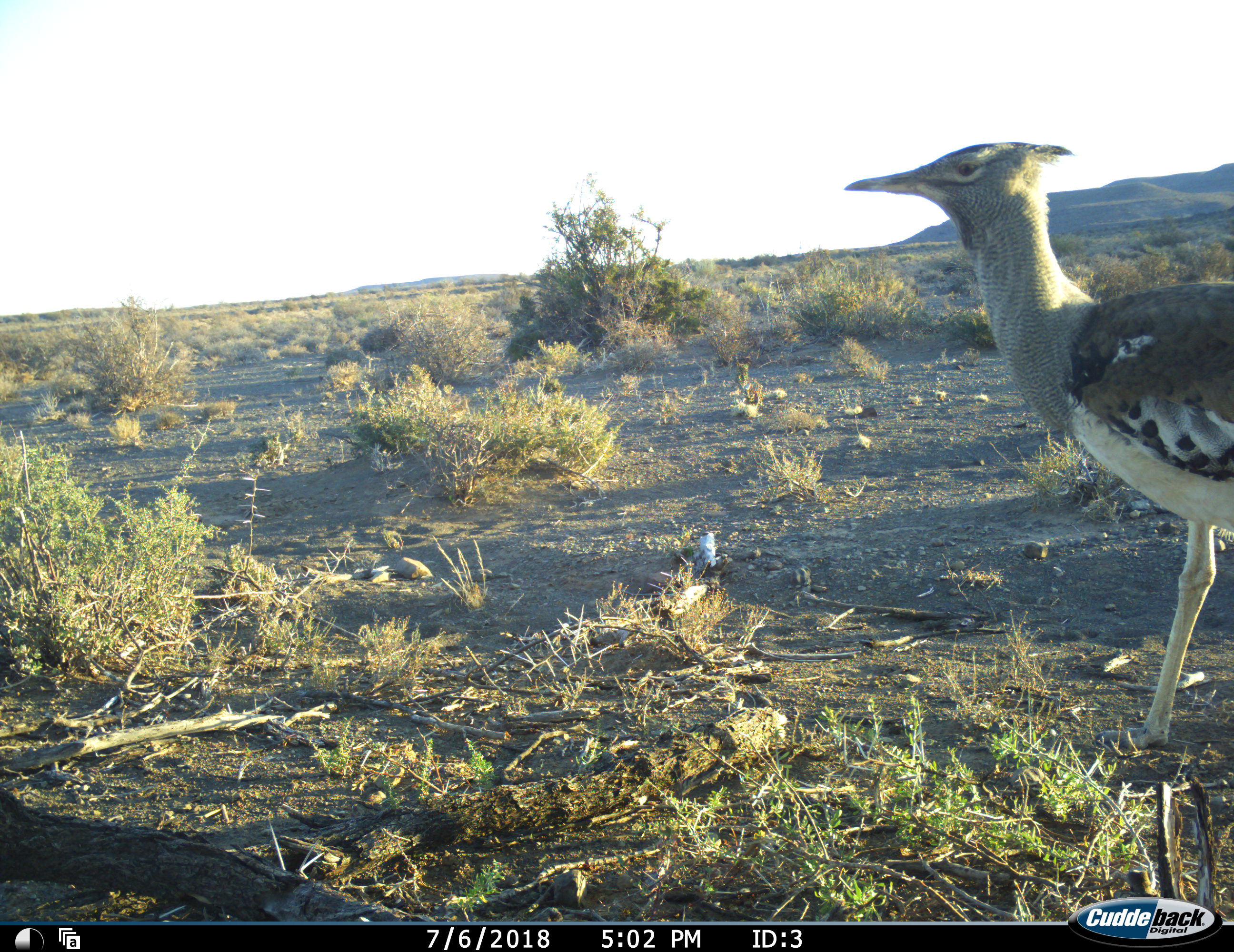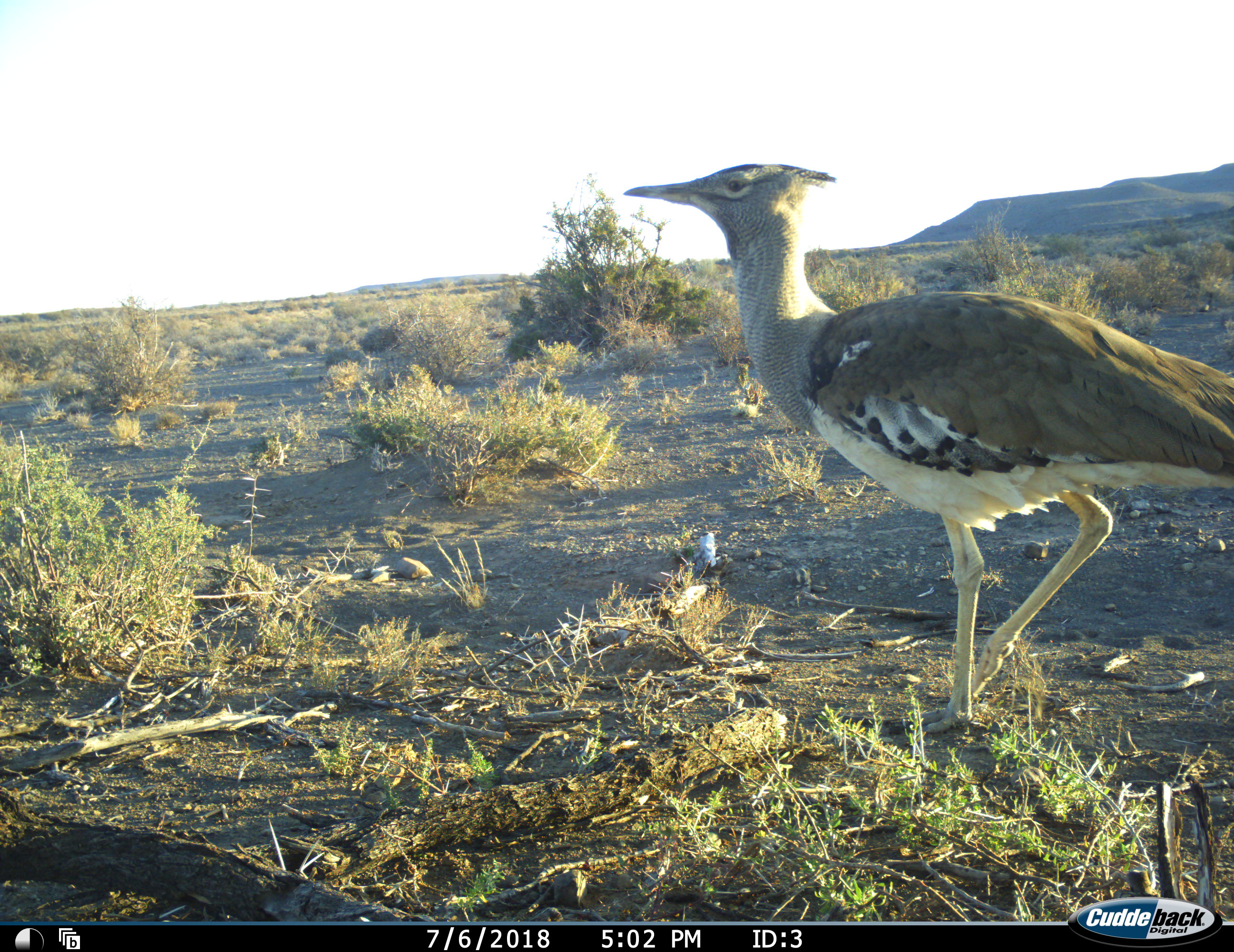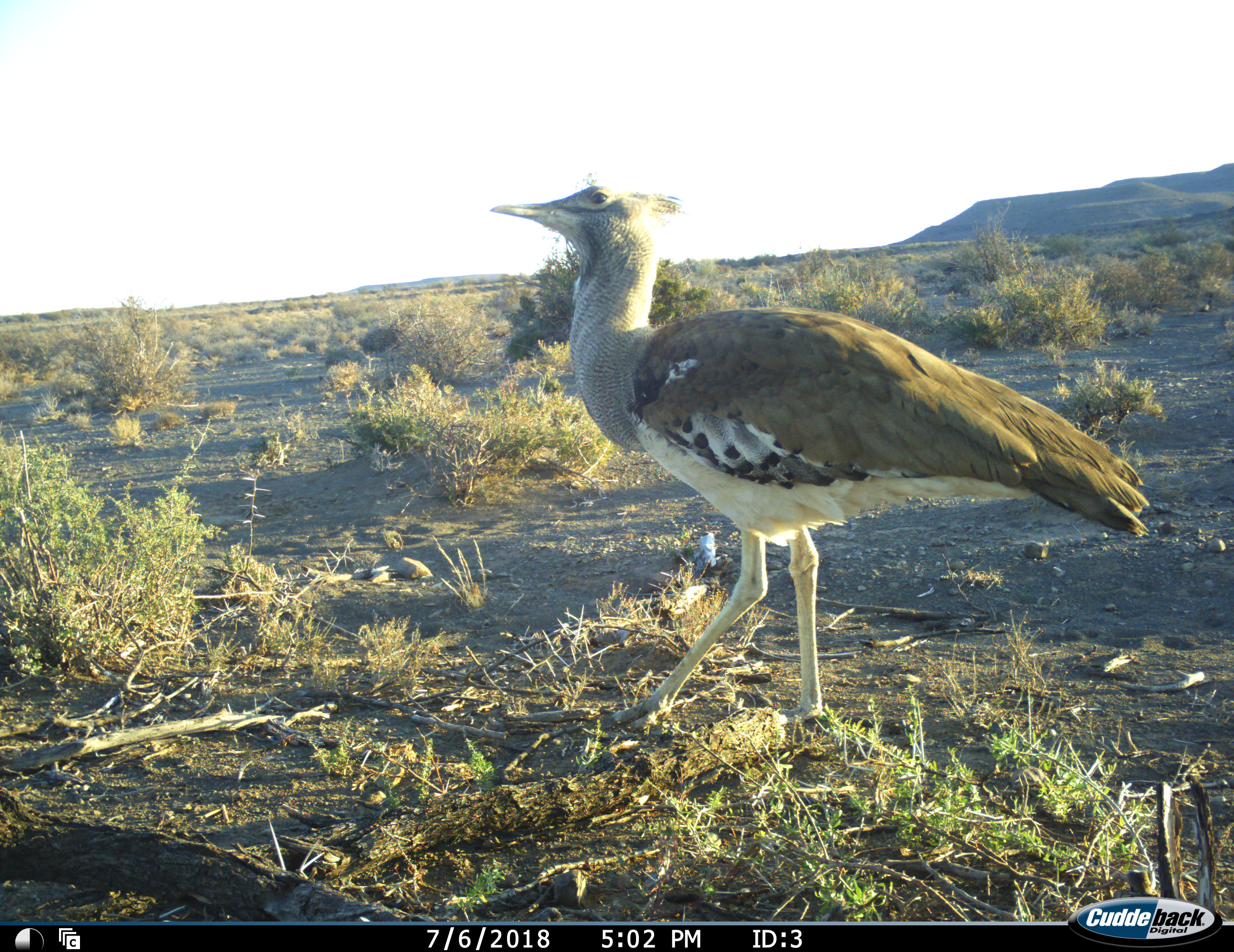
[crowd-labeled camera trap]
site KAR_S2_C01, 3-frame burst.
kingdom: Animalia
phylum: Chordata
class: Aves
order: Otidiformes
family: Otididae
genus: Ardeotis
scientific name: Ardeotis kori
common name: kori bustard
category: bustardkori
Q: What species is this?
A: Bustardkori (kori bustard) (Ardeotis kori).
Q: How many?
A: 1.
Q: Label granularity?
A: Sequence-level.